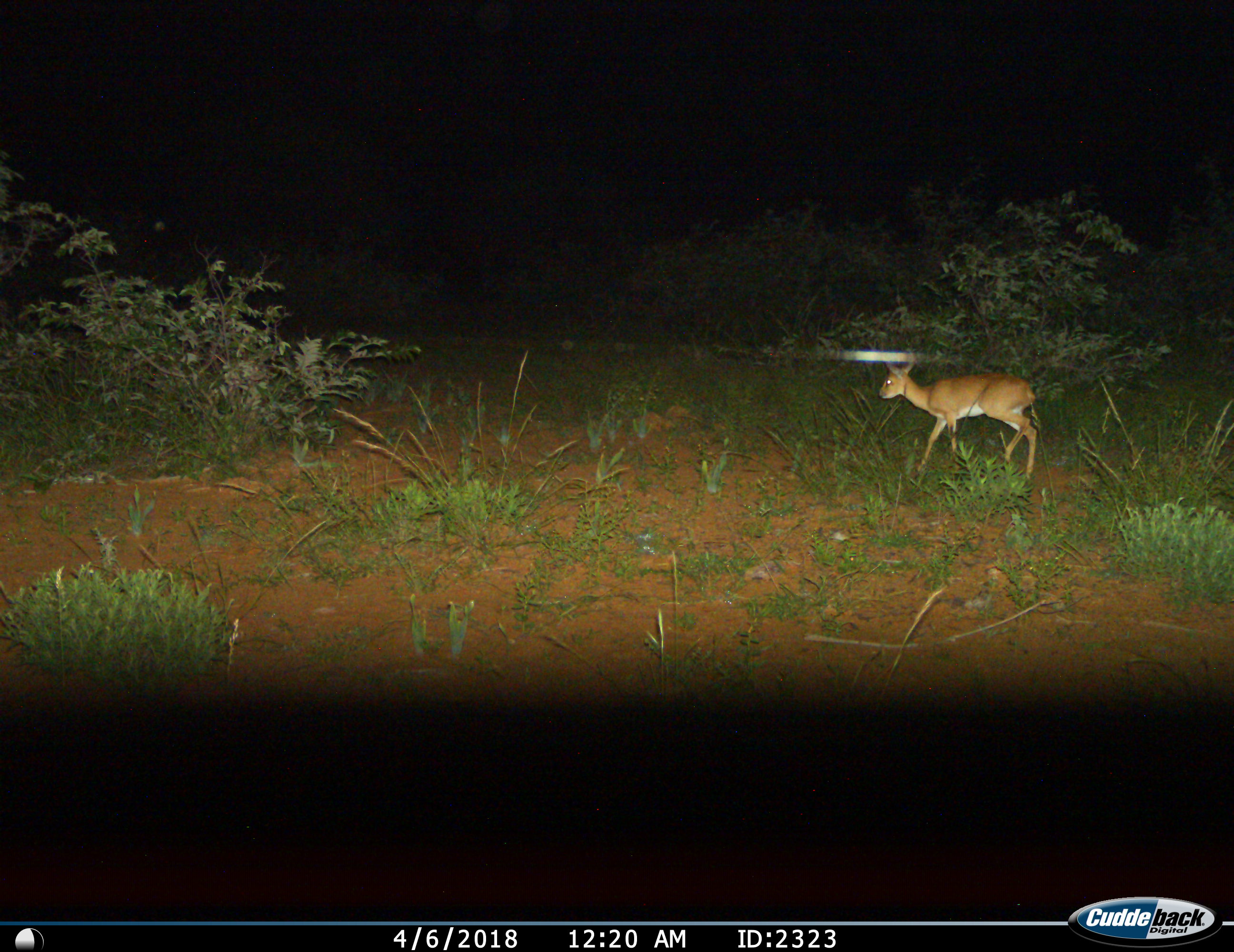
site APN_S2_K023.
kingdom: Animalia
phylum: Chordata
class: Mammalia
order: Artiodactyla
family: Bovidae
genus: Raphicerus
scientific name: Raphicerus campestris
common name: steenbok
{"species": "steenbok (Raphicerus campestris)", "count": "1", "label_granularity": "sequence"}